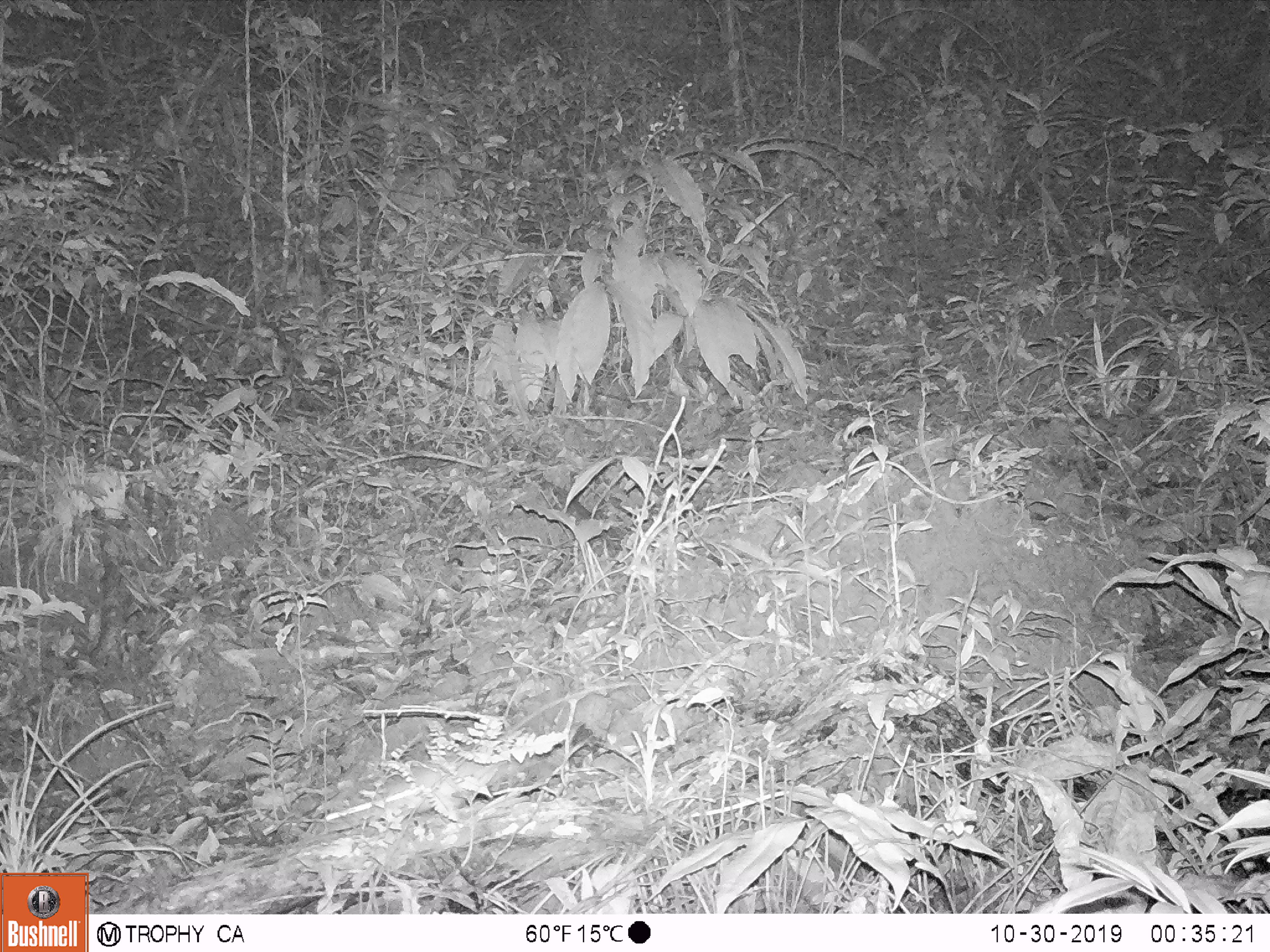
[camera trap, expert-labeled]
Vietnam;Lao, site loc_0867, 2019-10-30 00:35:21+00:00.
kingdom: Animalia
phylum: Chordata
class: Mammalia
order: Rodentia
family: Muridae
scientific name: Muridae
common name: old-world mice and rats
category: unidentified murid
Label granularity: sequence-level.